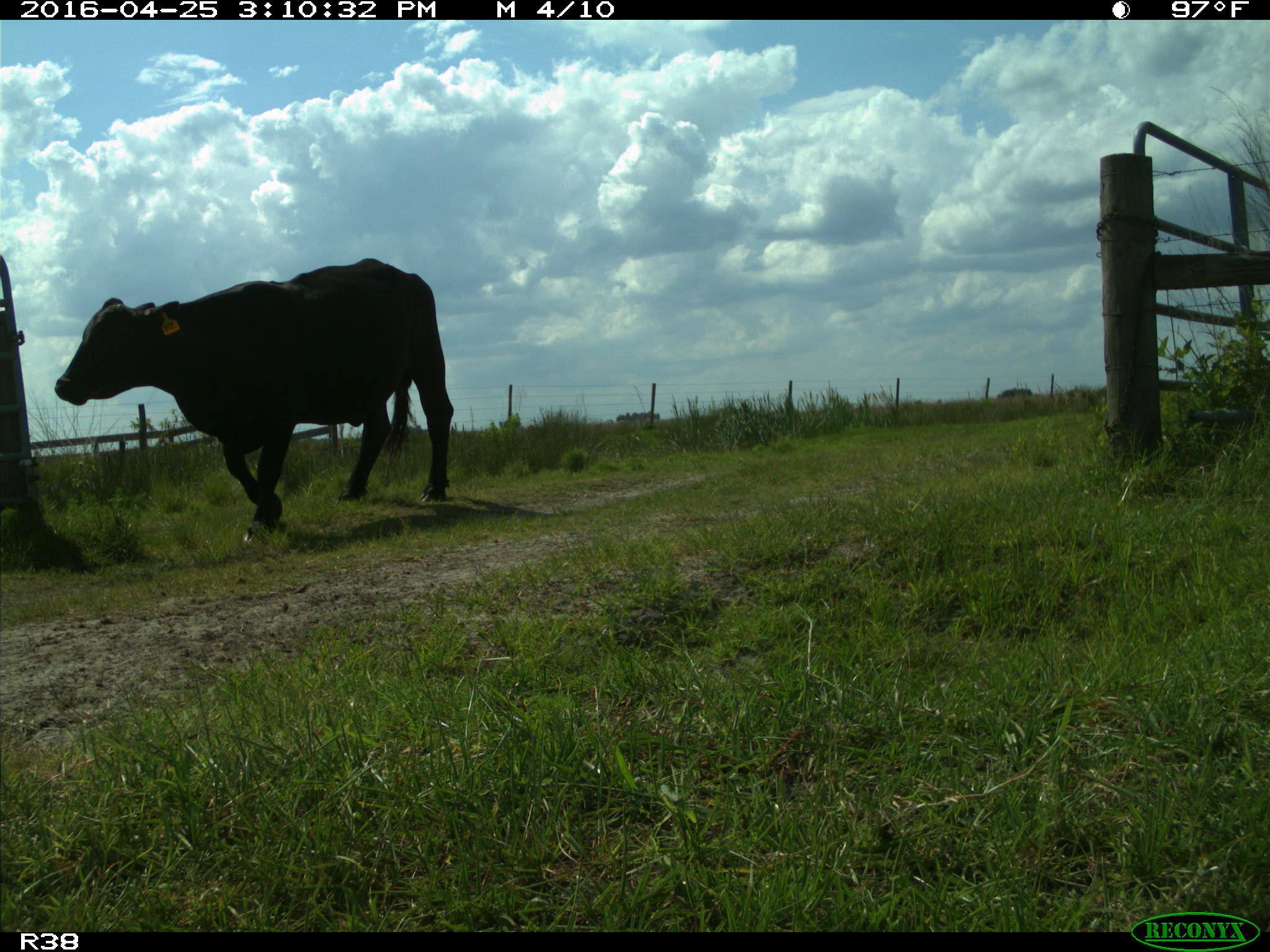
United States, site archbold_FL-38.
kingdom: Animalia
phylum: Chordata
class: Mammalia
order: Artiodactyla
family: Bovidae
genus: Bos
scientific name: Bos taurus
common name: domestic cow